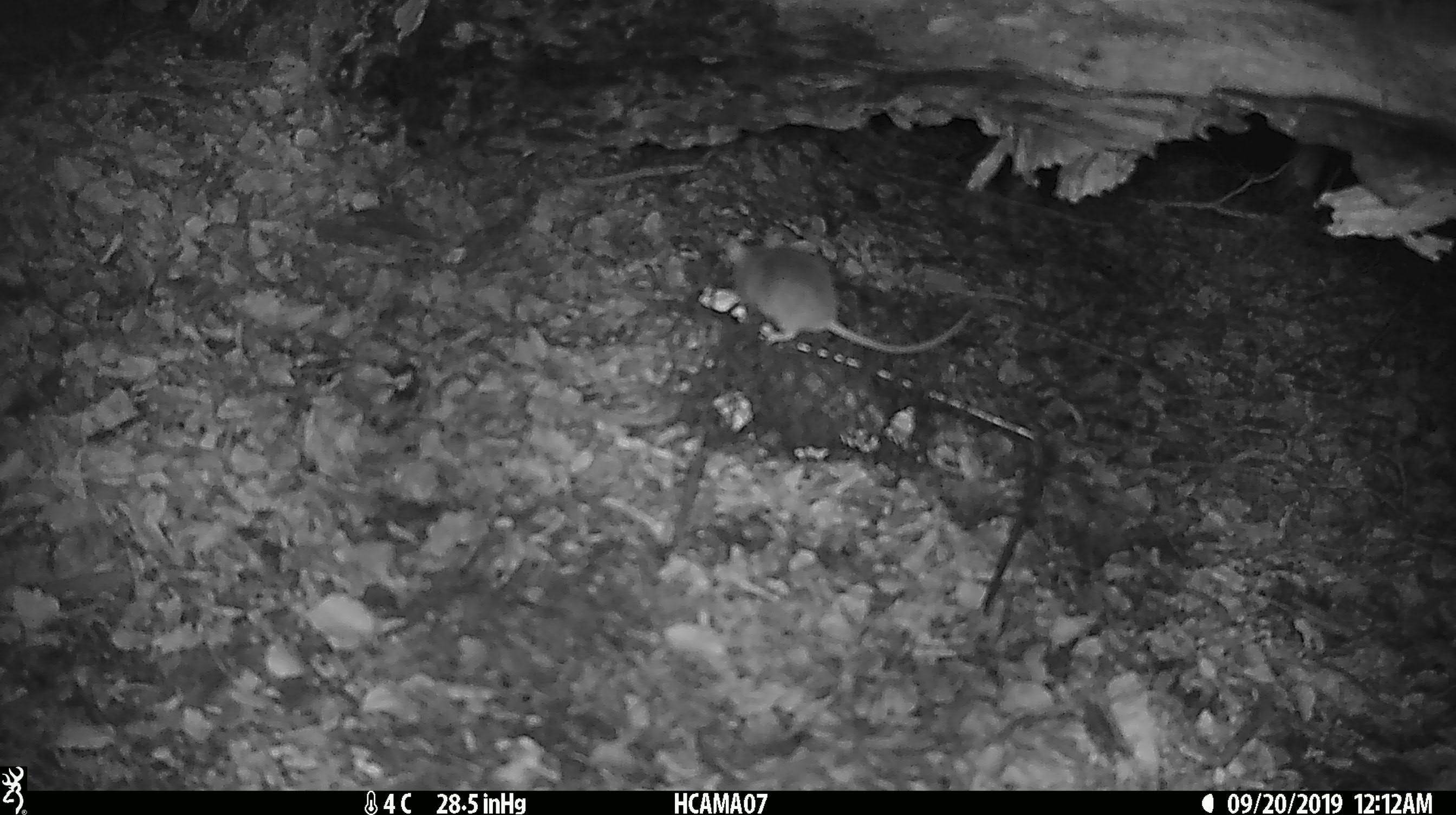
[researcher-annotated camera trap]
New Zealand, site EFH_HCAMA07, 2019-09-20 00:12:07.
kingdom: Animalia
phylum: Chordata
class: Mammalia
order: Rodentia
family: Muridae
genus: Mus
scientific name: Mus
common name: mouse